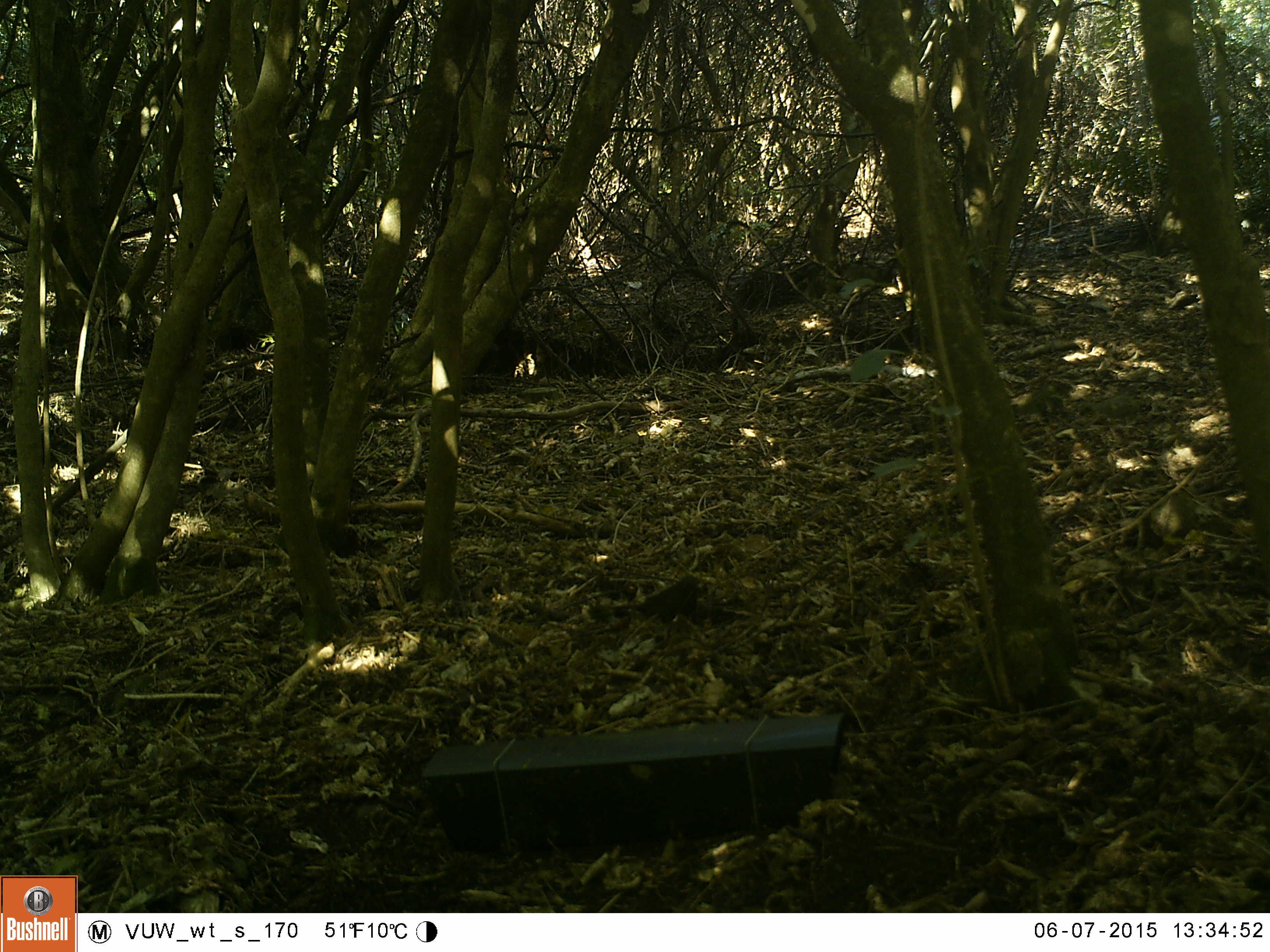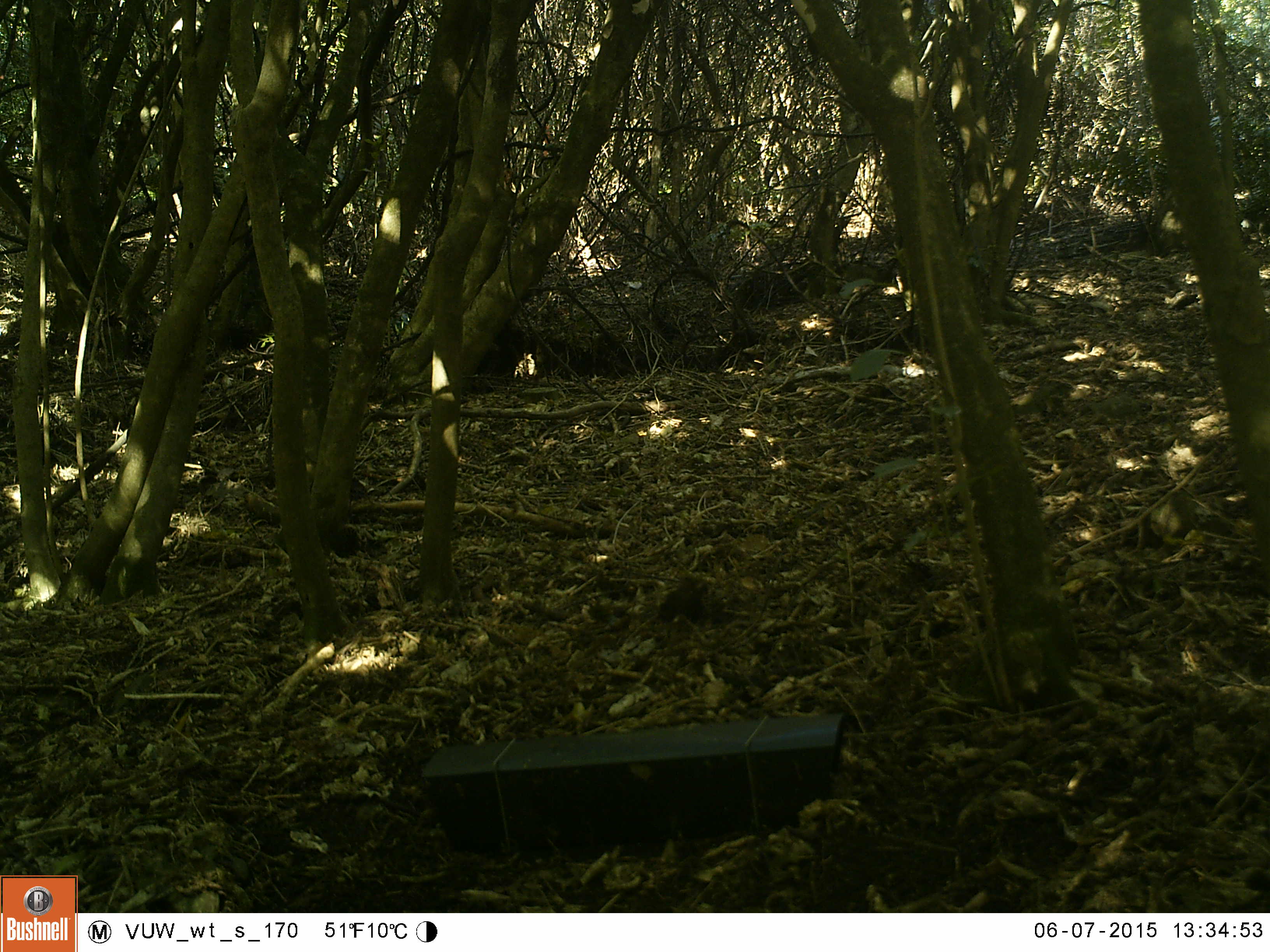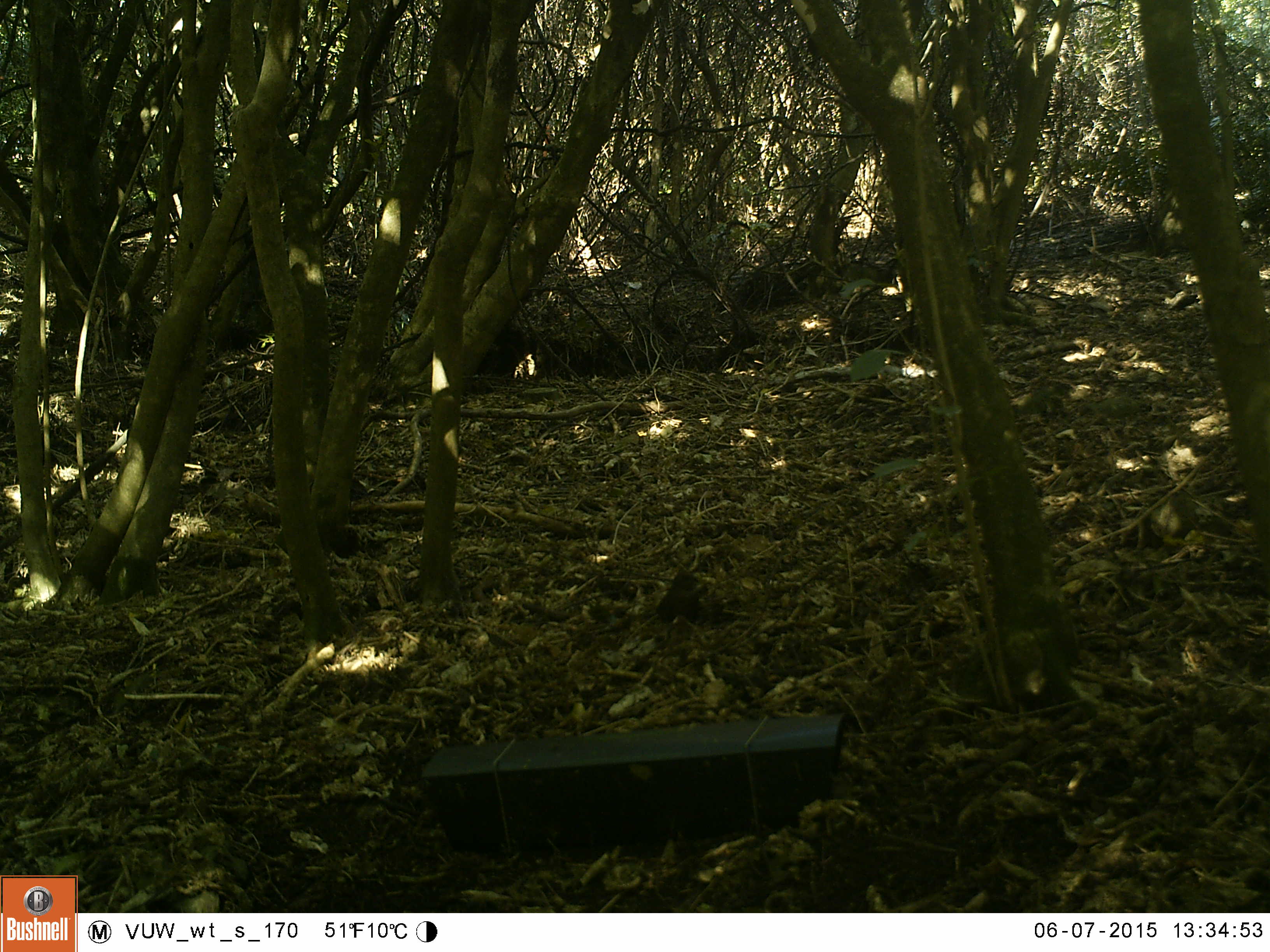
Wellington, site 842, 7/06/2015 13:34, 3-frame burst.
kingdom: Animalia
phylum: Chordata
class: Aves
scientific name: Aves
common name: bird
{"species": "bird (Aves)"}